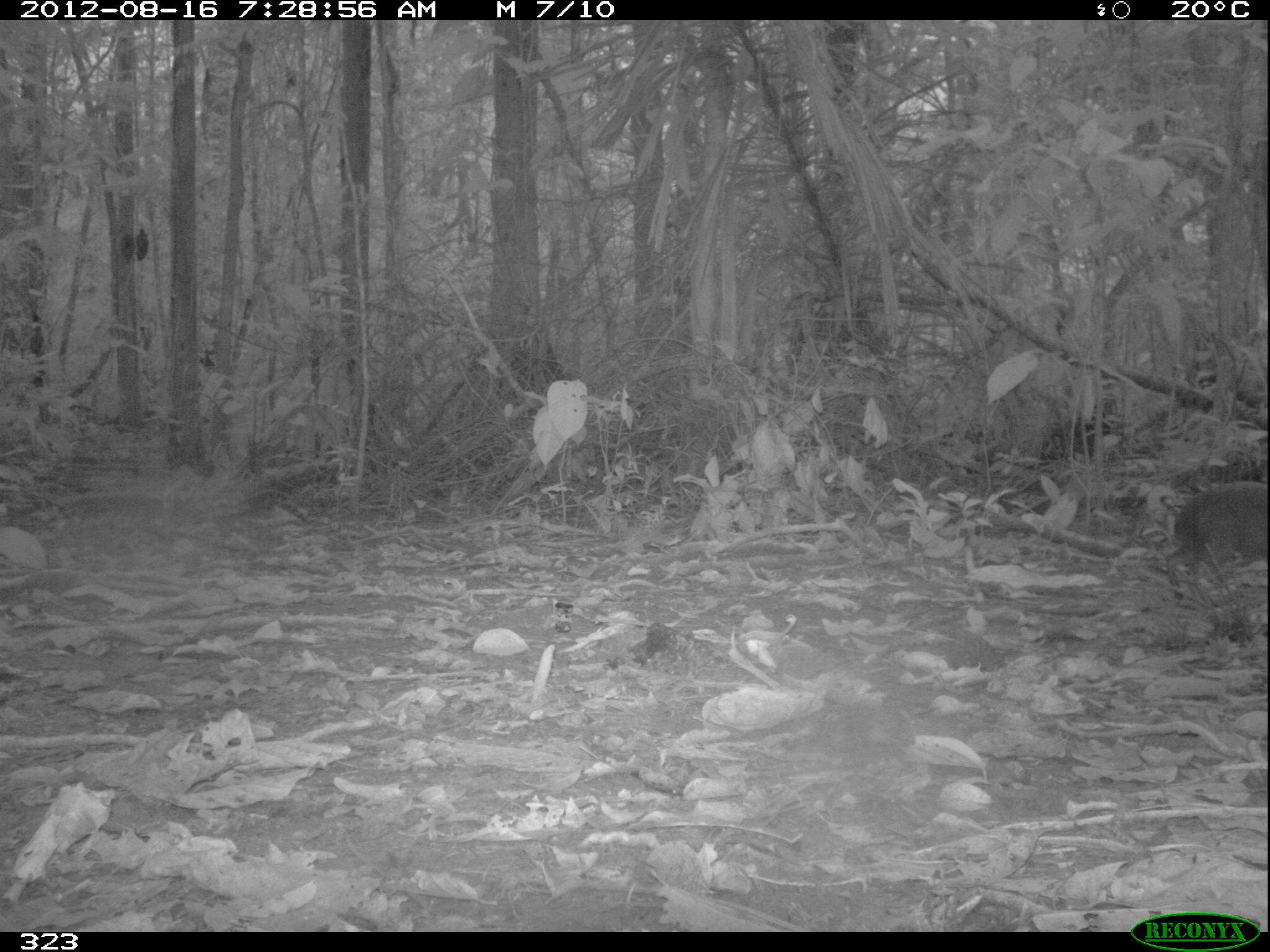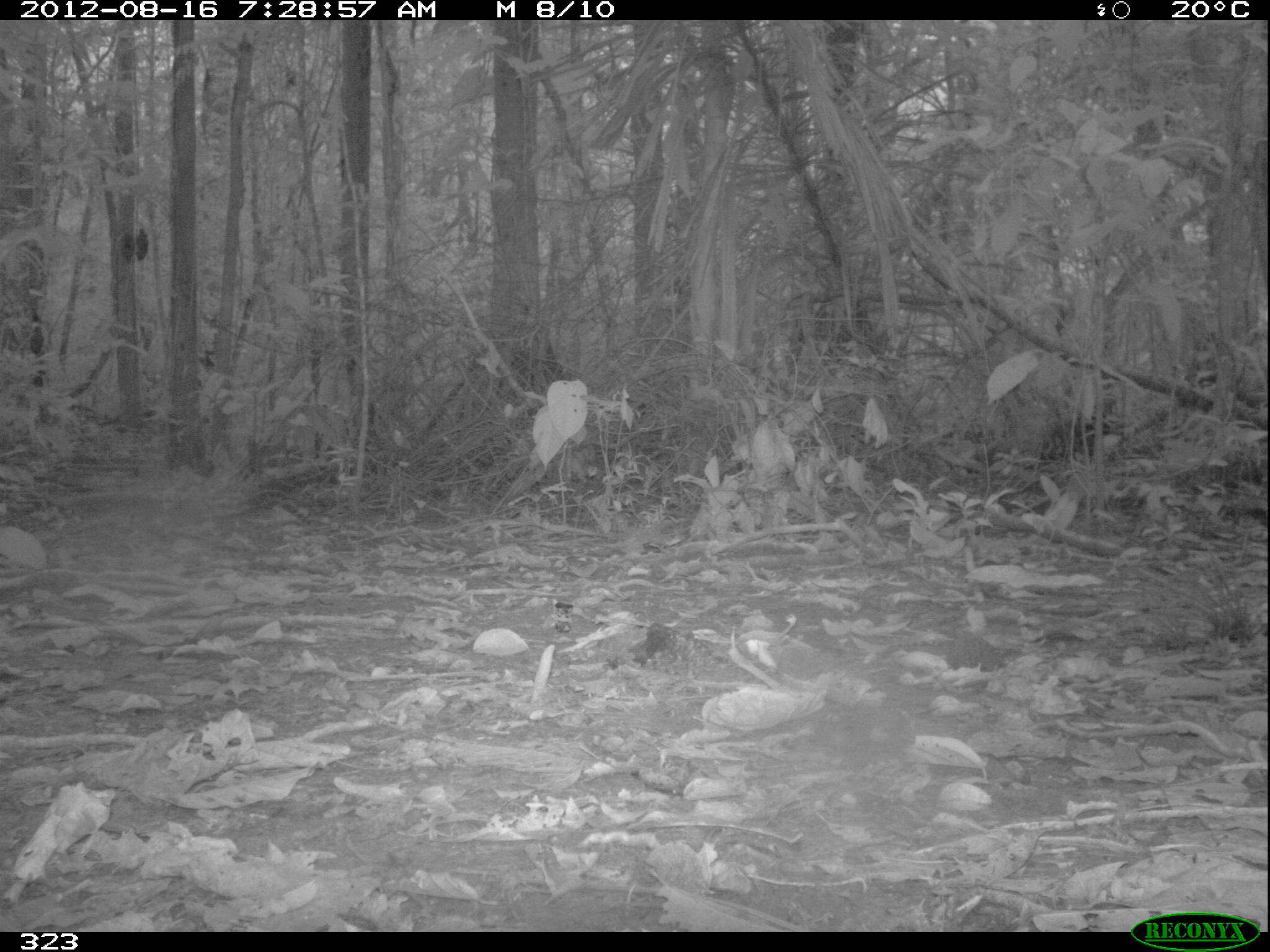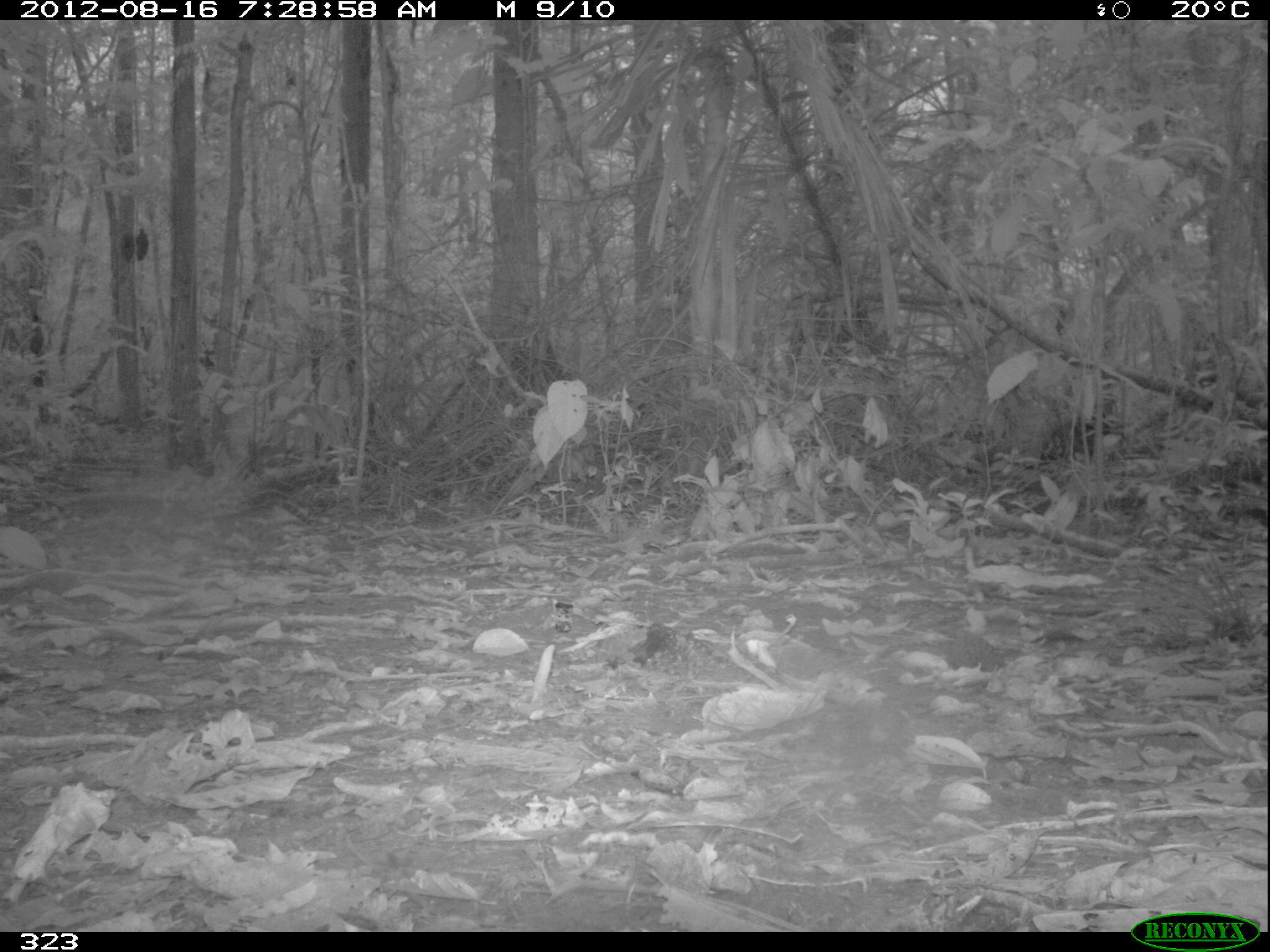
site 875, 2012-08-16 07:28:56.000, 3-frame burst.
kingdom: Animalia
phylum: Chordata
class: Mammalia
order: Rodentia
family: Dasyproctidae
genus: Dasyprocta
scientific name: Dasyprocta punctata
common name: central american agouti